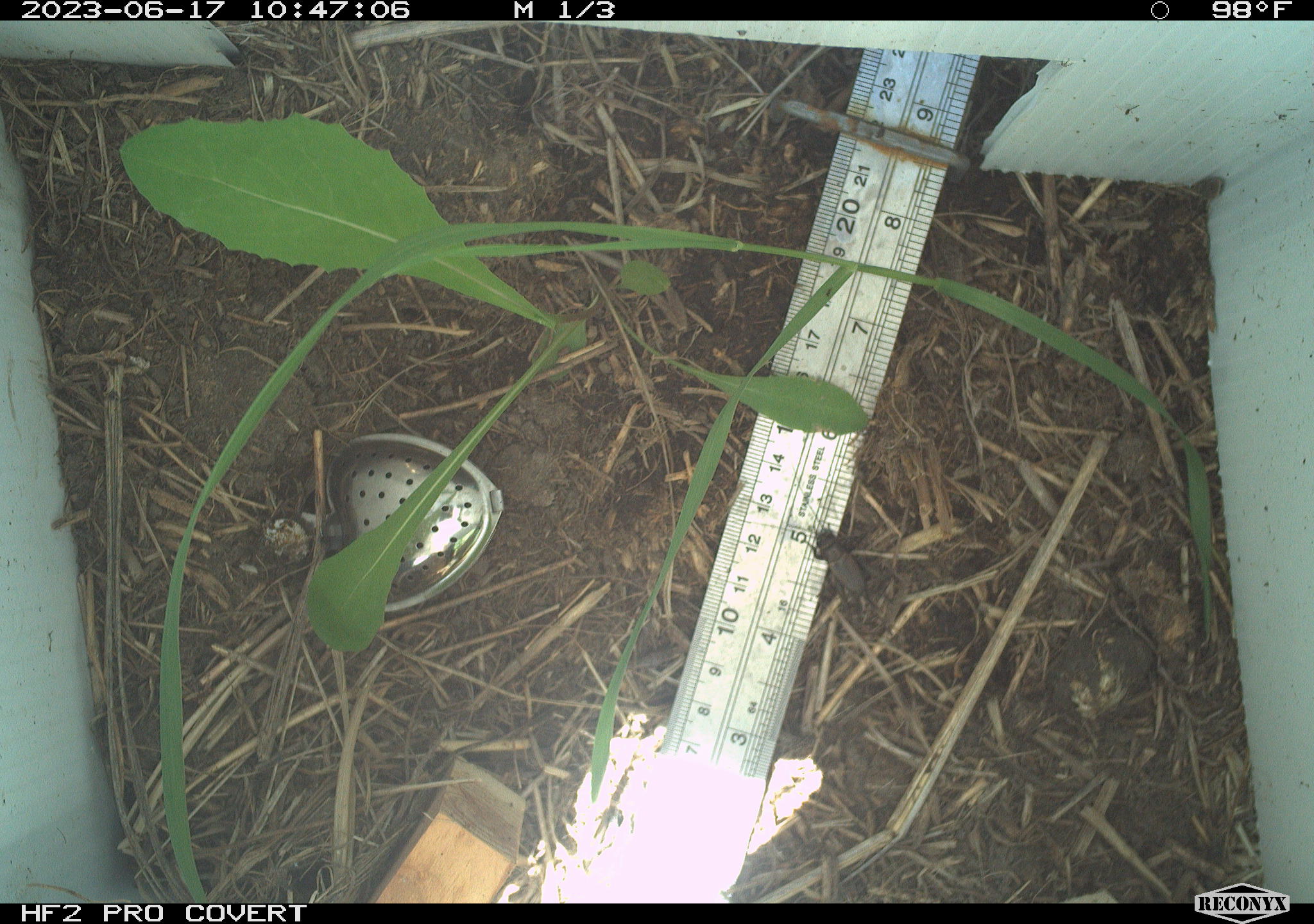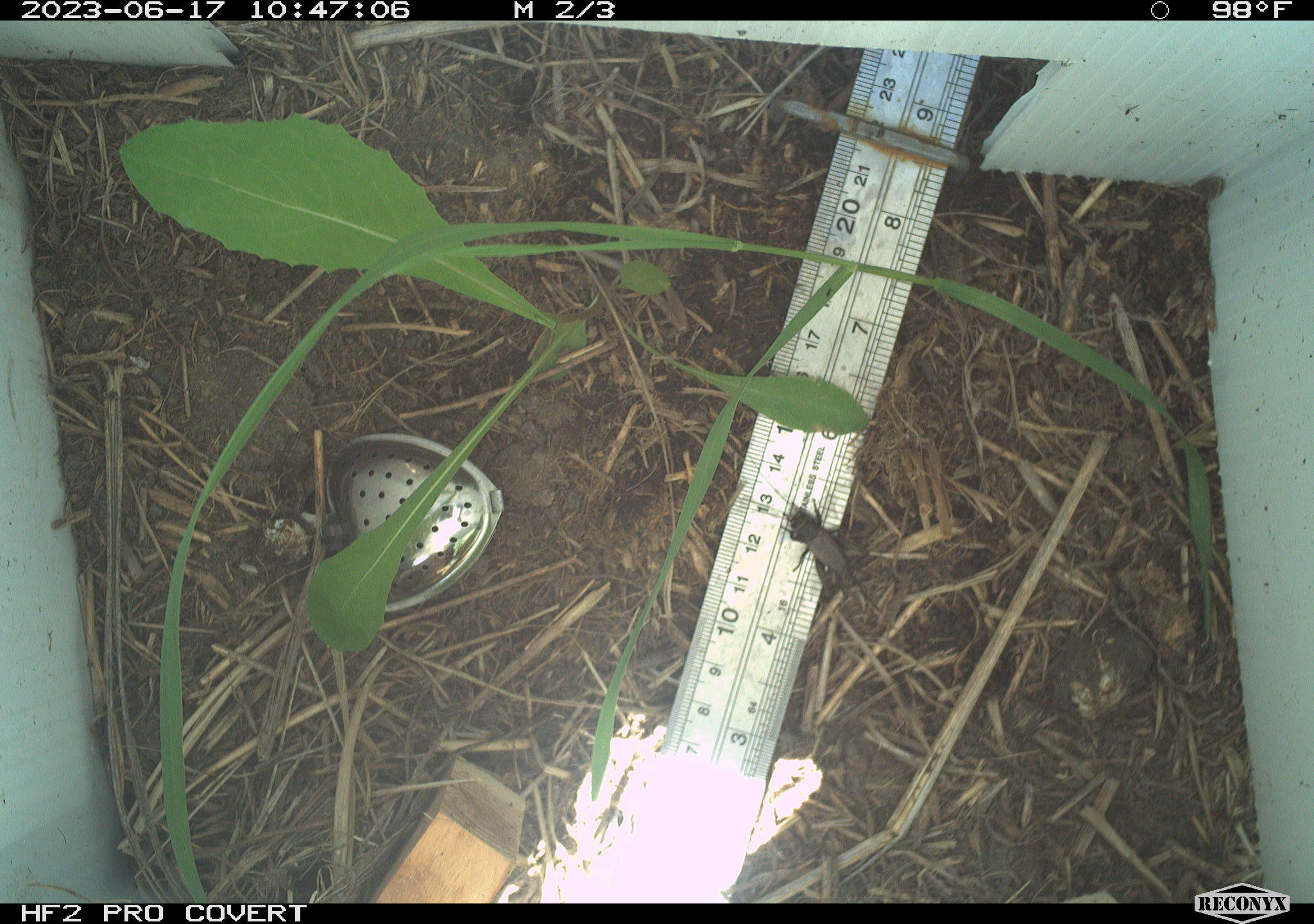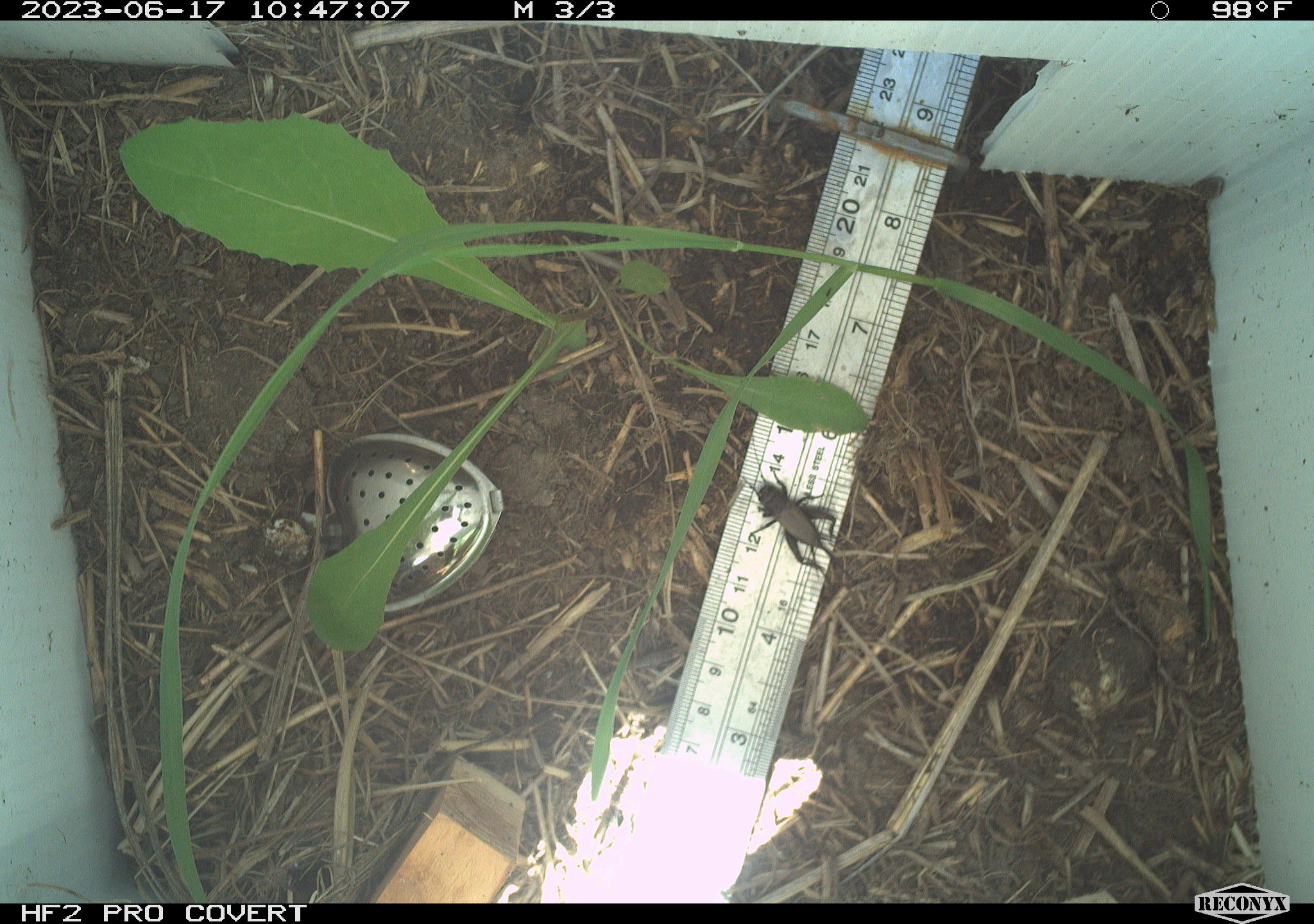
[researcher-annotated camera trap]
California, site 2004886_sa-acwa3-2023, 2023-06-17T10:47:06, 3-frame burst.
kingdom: Animalia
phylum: Arthropoda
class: Insecta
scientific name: Insecta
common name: insect